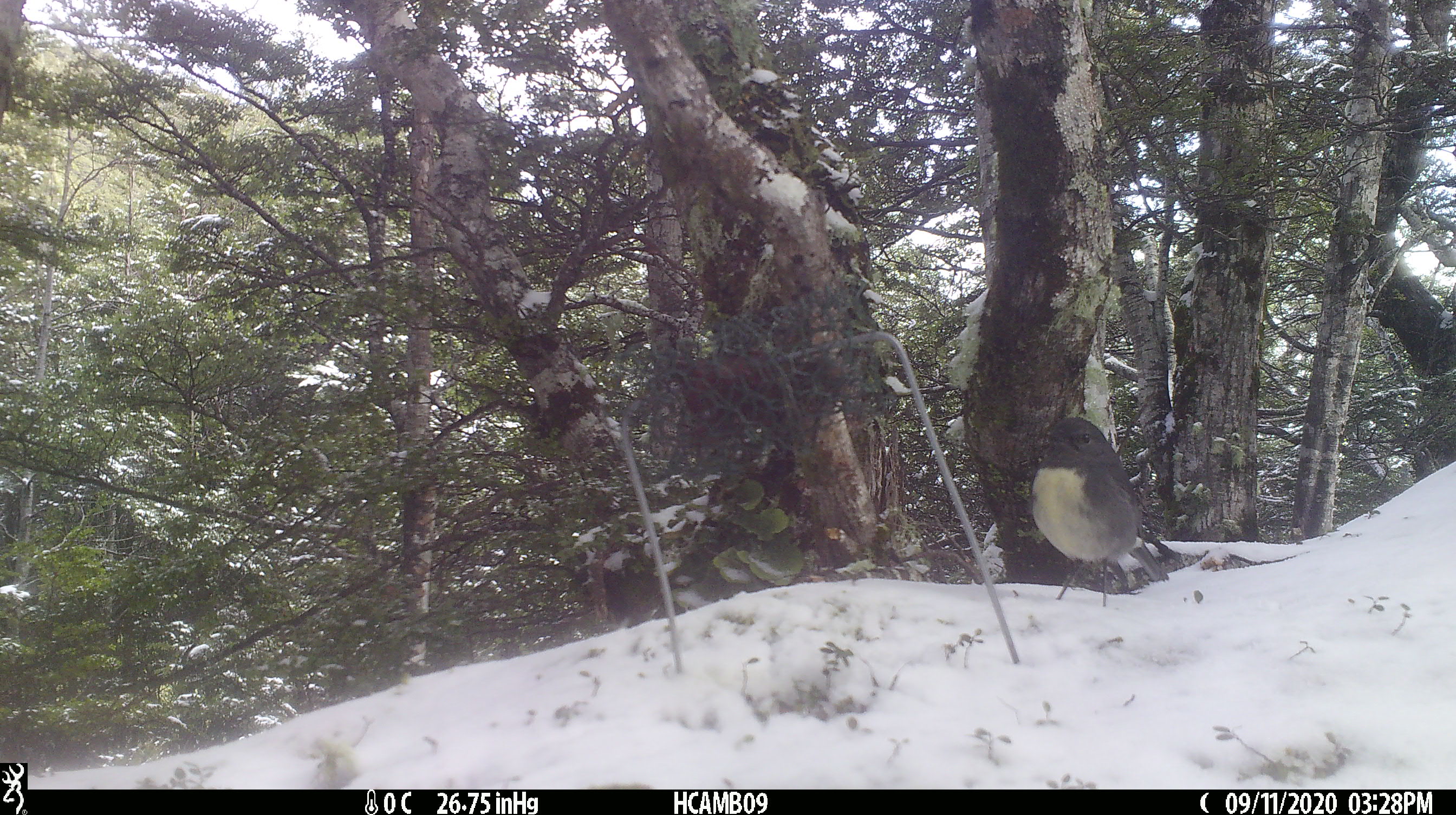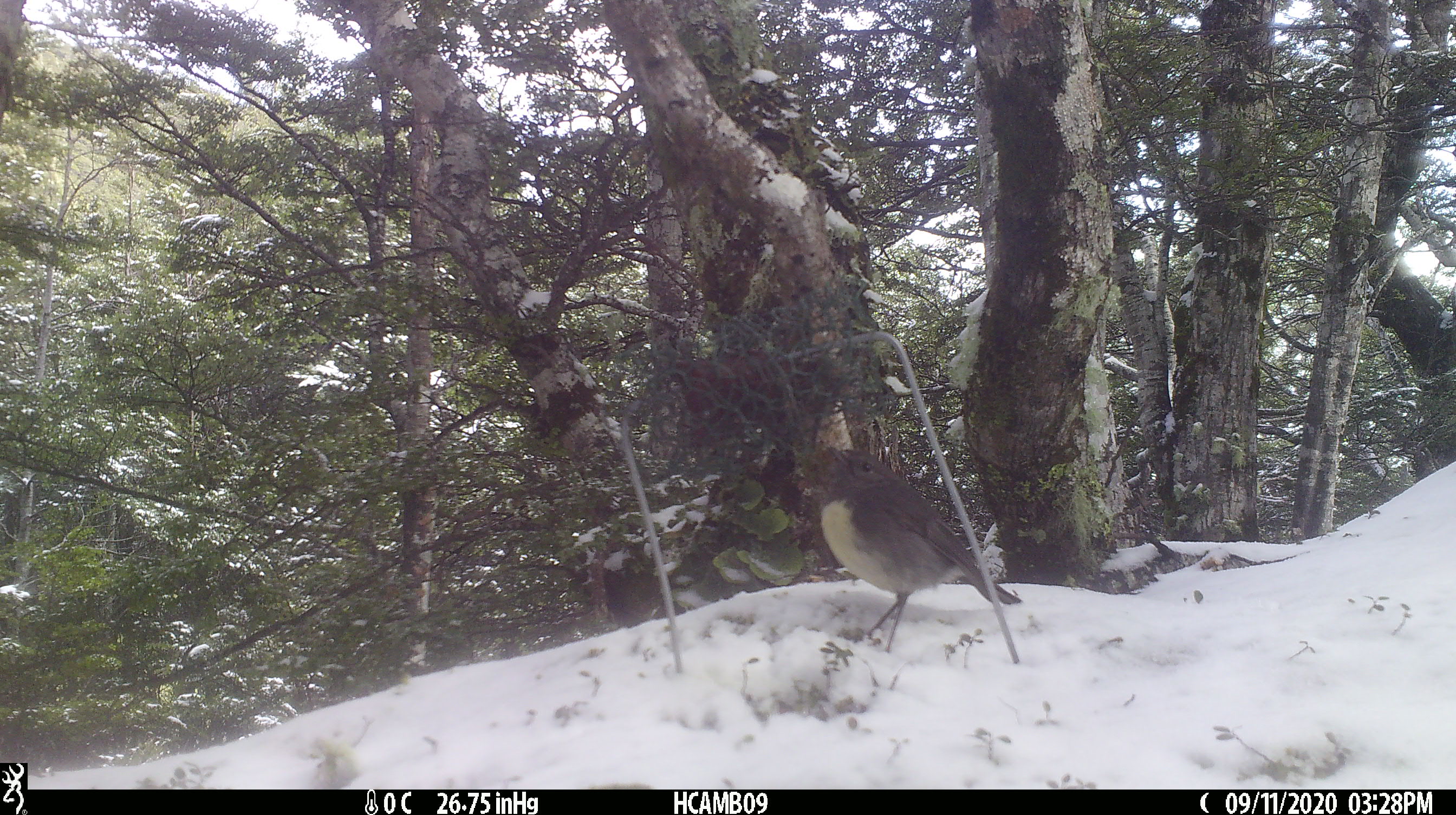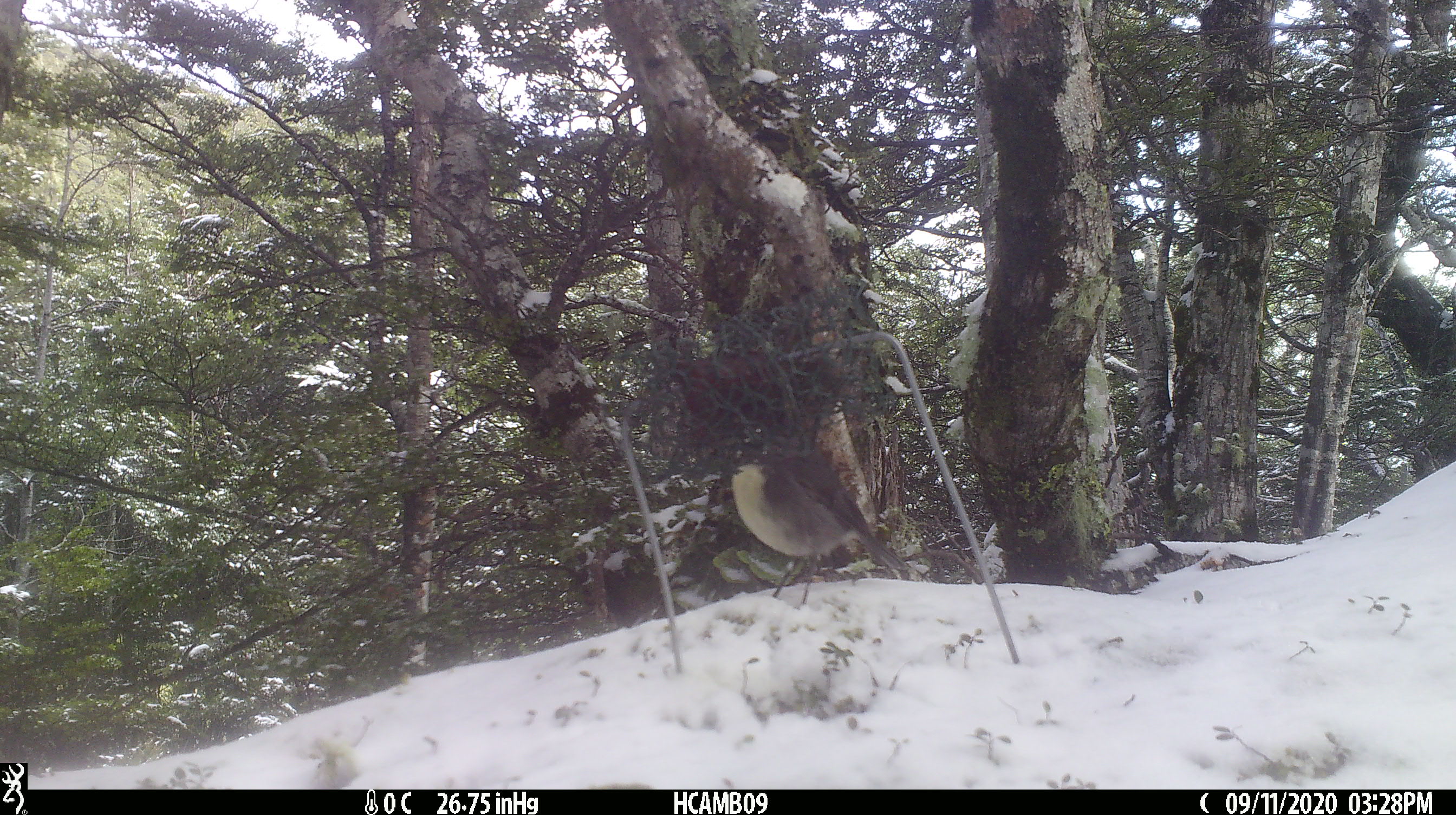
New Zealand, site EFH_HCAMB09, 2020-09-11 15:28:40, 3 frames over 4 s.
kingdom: Animalia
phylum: Chordata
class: Aves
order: Passeriformes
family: Petroicidae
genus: Petroica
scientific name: Petroica australis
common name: new zealand robin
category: robin